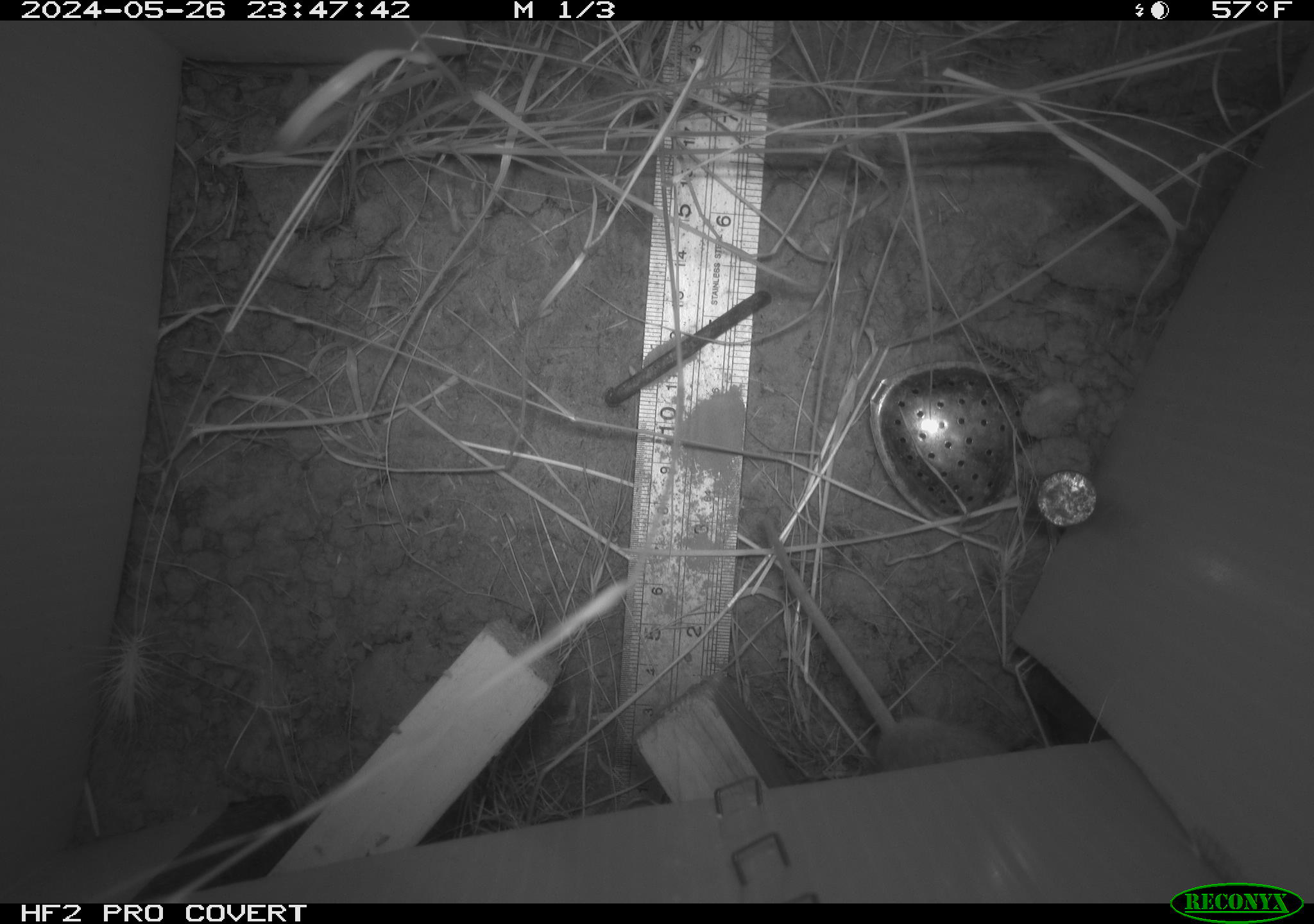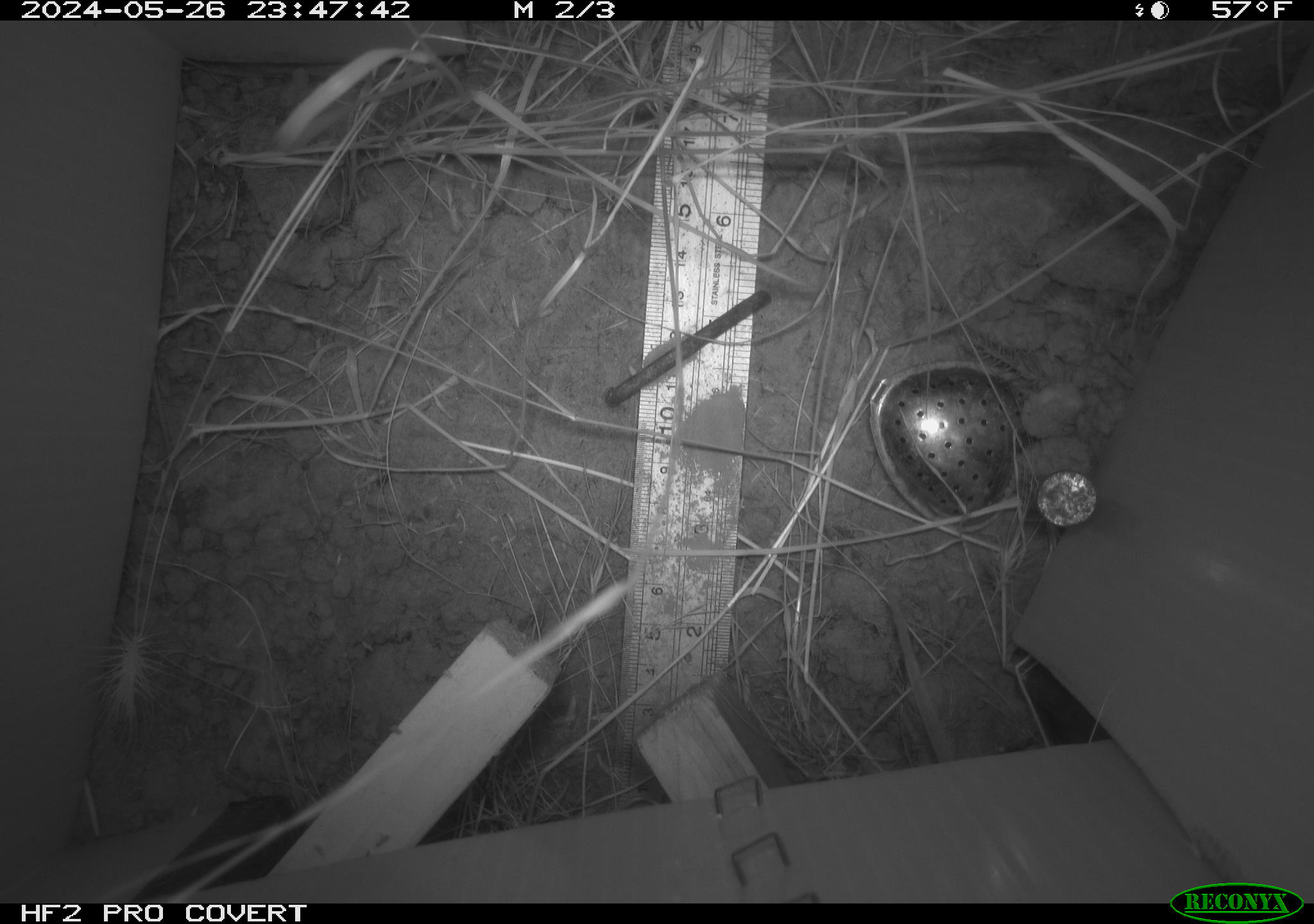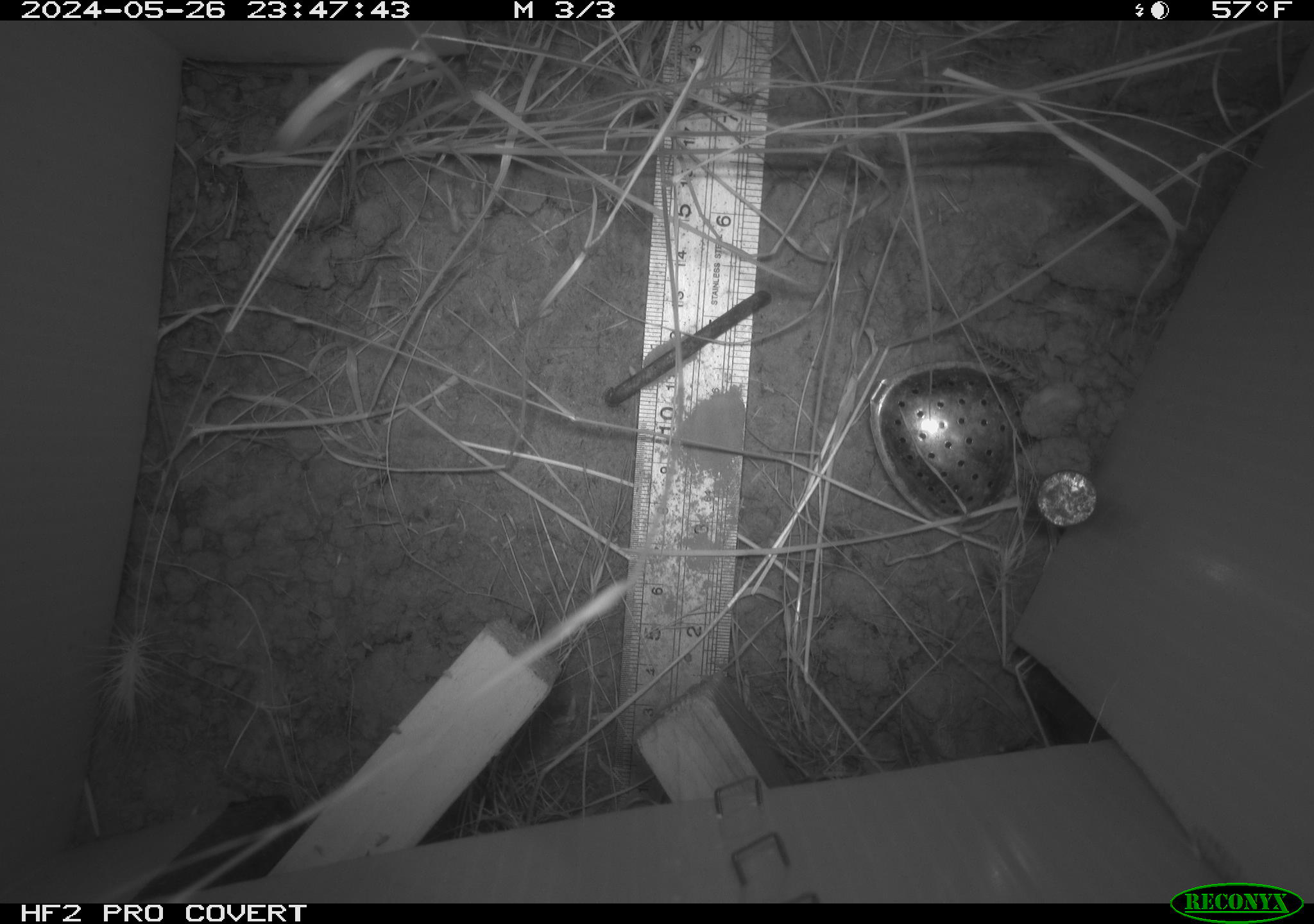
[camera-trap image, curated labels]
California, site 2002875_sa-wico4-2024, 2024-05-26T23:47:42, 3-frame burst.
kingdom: Animalia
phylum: Chordata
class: Mammalia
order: Rodentia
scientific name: Rodentia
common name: rodent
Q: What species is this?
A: Rodent (Rodentia).